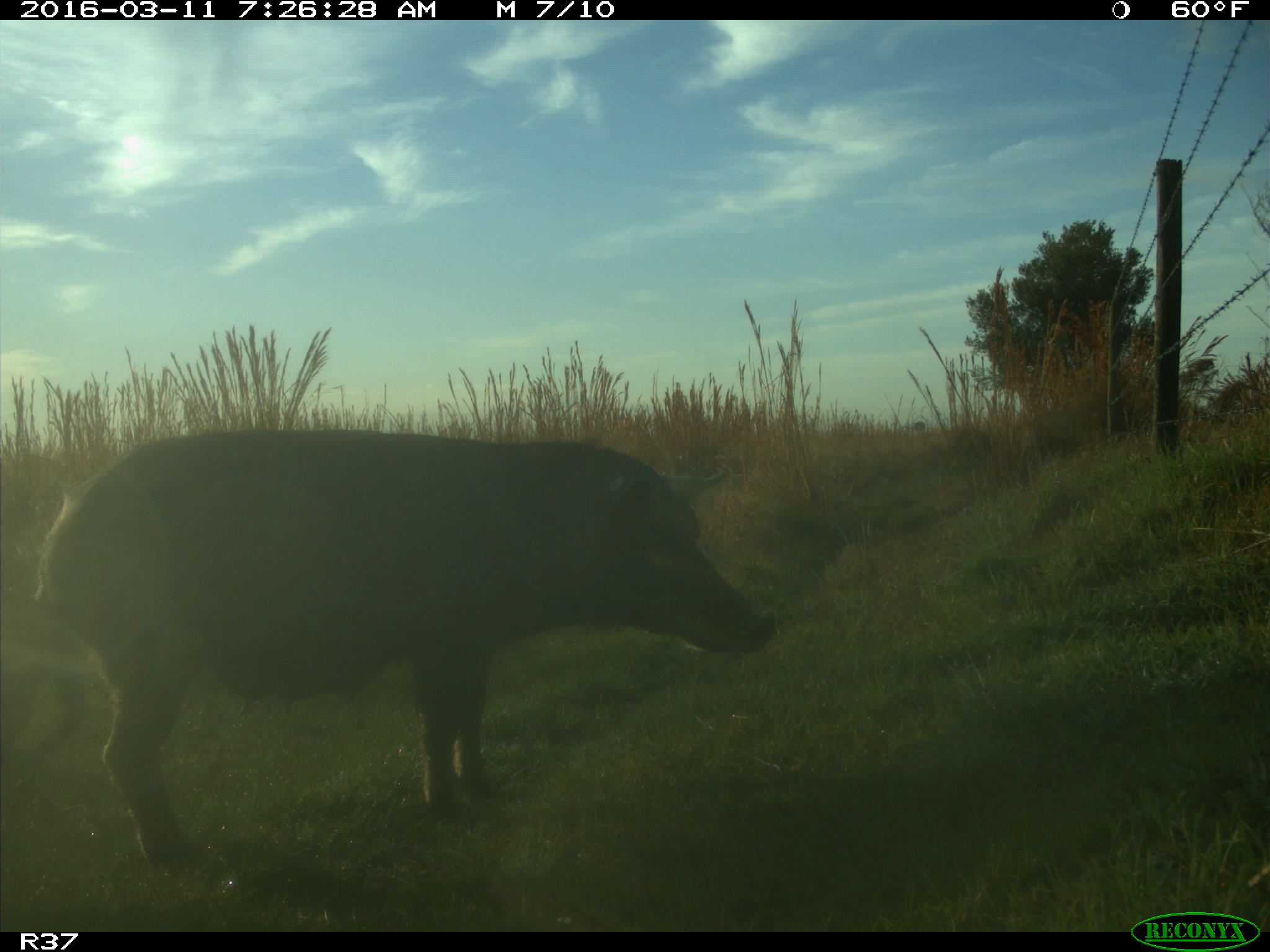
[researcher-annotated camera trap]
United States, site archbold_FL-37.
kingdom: Animalia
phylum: Chordata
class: Mammalia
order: Artiodactyla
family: Suidae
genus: Sus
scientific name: Sus scrofa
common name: wild boar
Sus scrofa (wild boar).